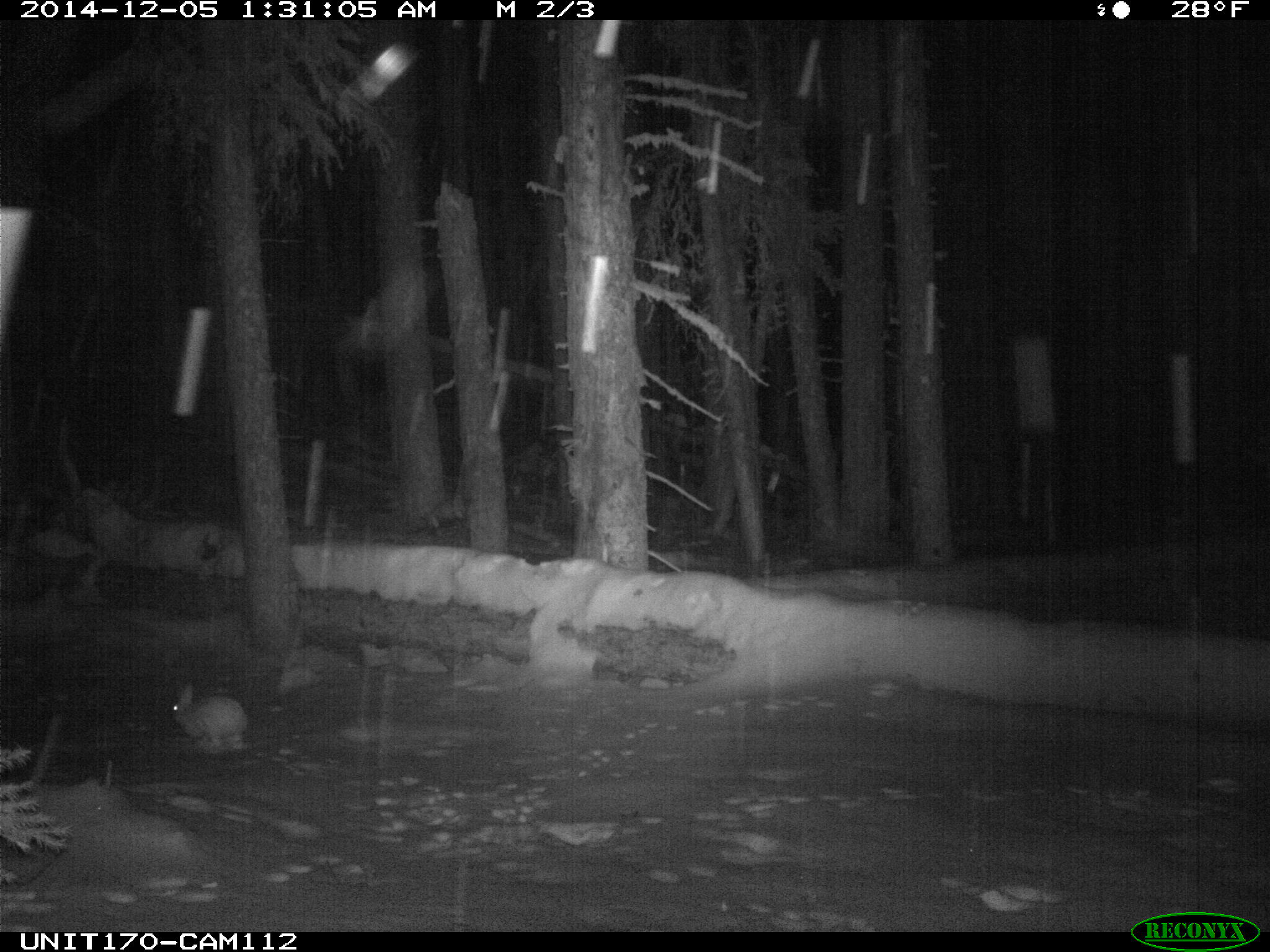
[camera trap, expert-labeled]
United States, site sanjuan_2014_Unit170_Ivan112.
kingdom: Animalia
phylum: Chordata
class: Mammalia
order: Lagomorpha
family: Leporidae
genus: Lepus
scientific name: Lepus americanus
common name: snowshoe hare